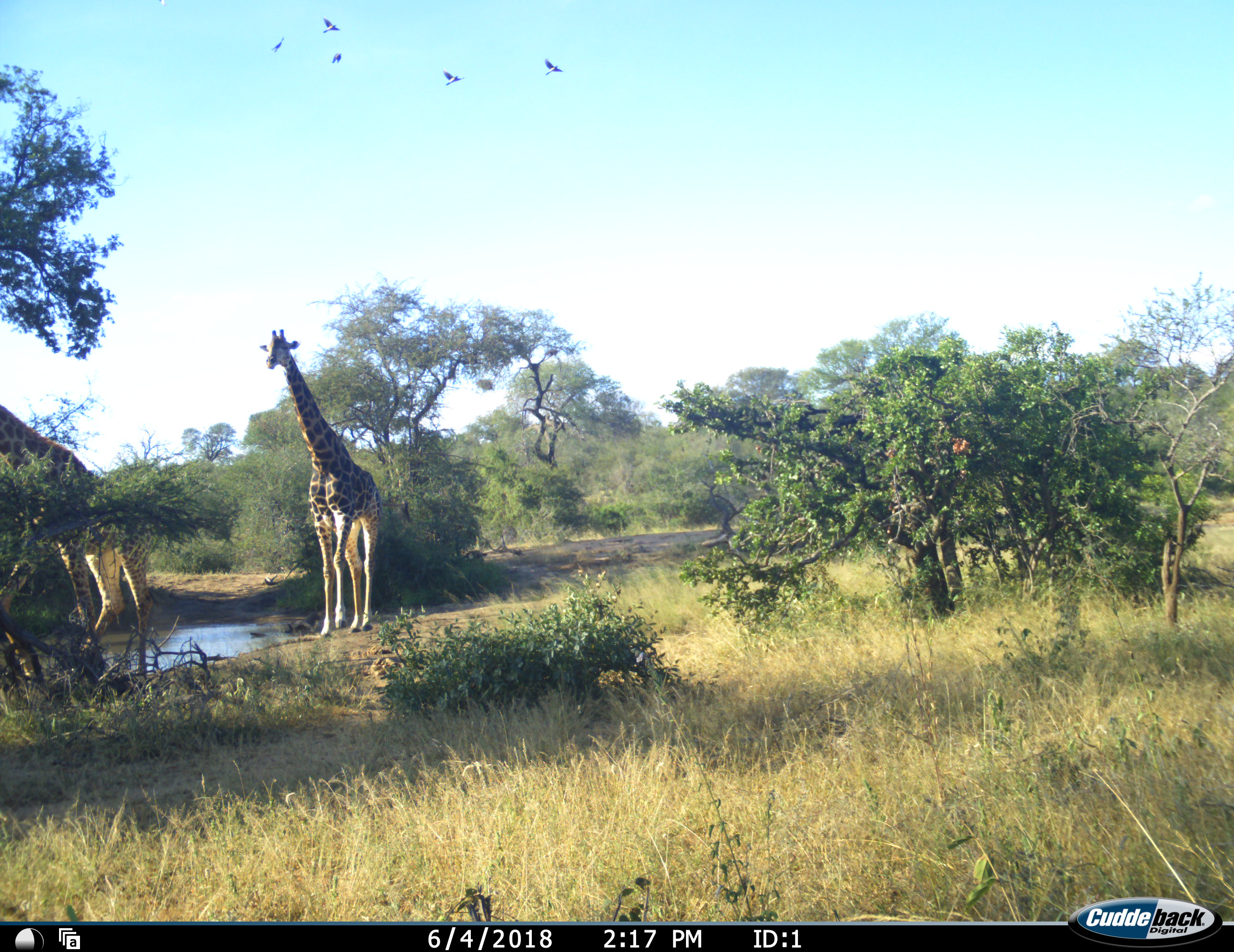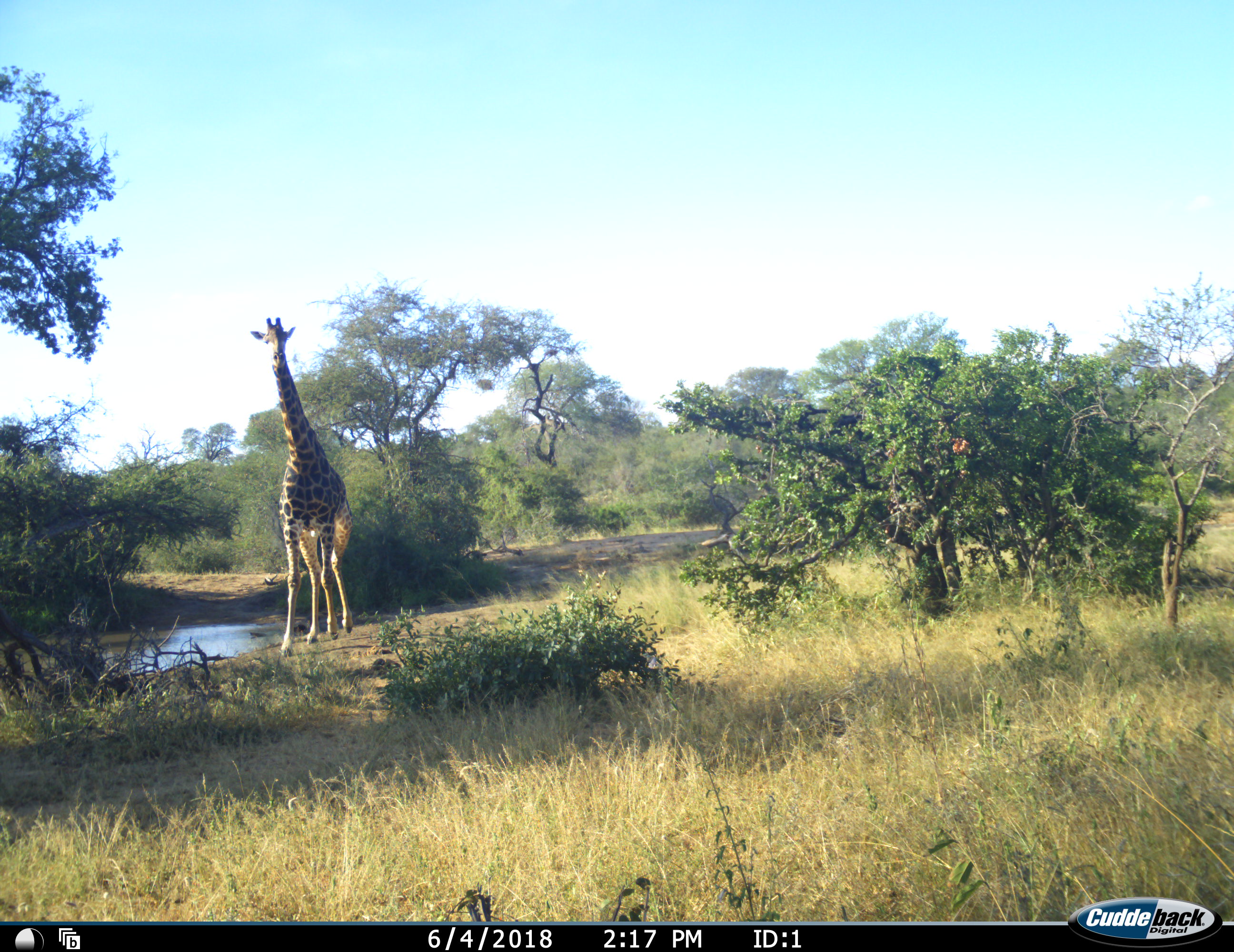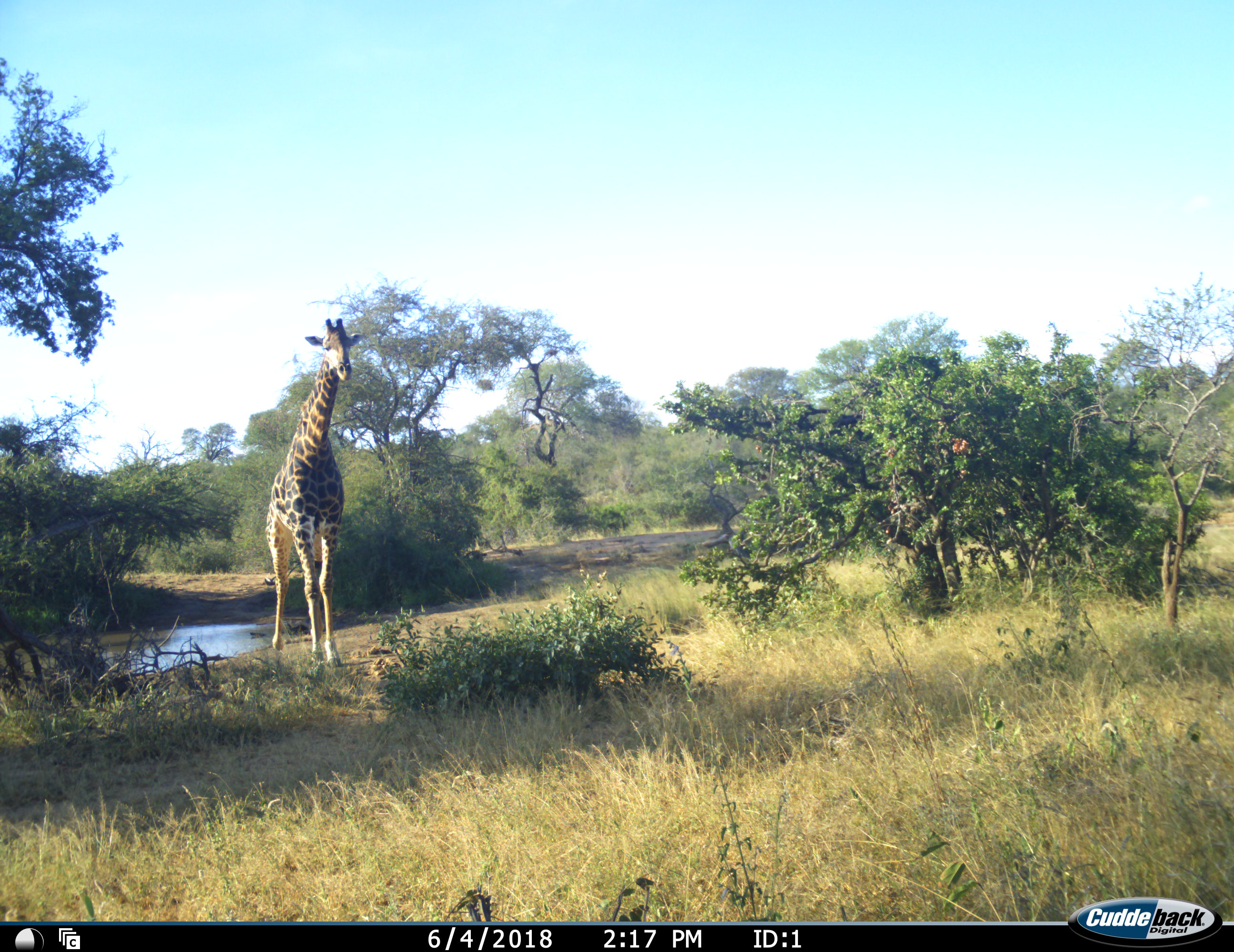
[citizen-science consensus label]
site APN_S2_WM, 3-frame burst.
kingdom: Animalia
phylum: Chordata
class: Mammalia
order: Artiodactyla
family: Giraffidae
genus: Giraffa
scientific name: Giraffa camelopardalis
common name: giraffe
Giraffe (Giraffa camelopardalis), count 2. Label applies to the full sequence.